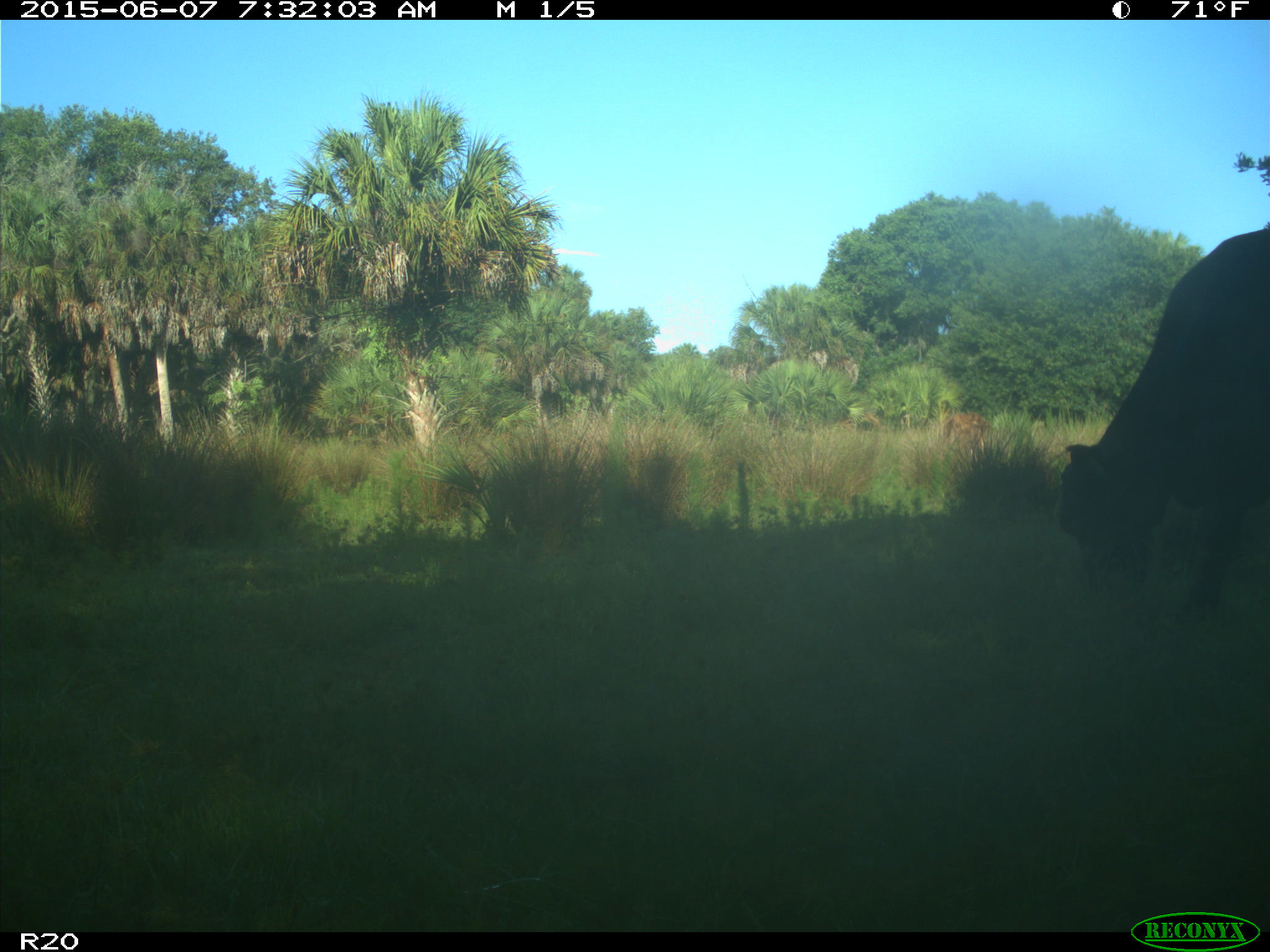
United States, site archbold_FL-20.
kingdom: Animalia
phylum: Chordata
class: Mammalia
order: Artiodactyla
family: Bovidae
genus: Bos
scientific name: Bos taurus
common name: domestic cow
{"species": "Bos taurus (domestic cow)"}